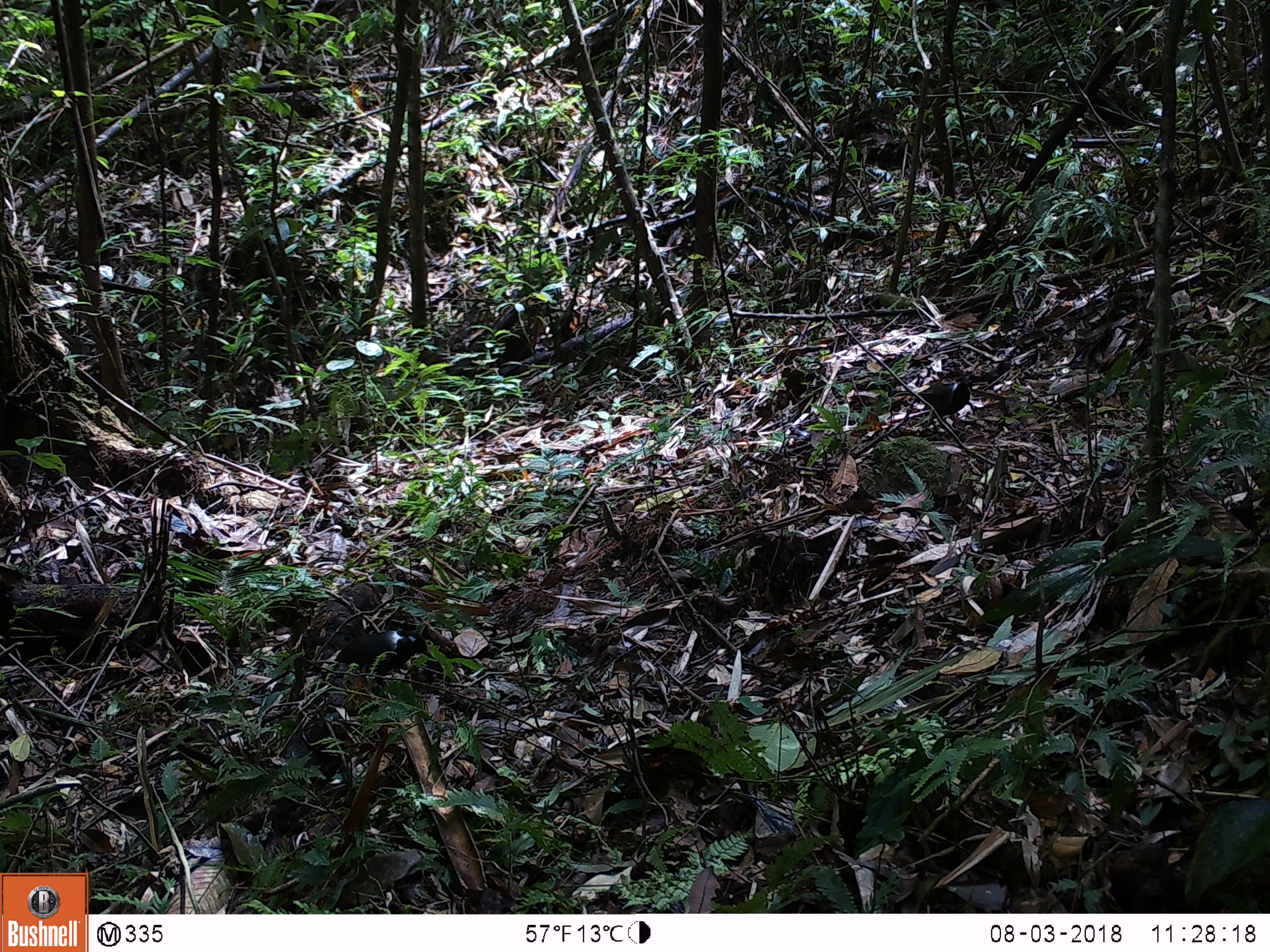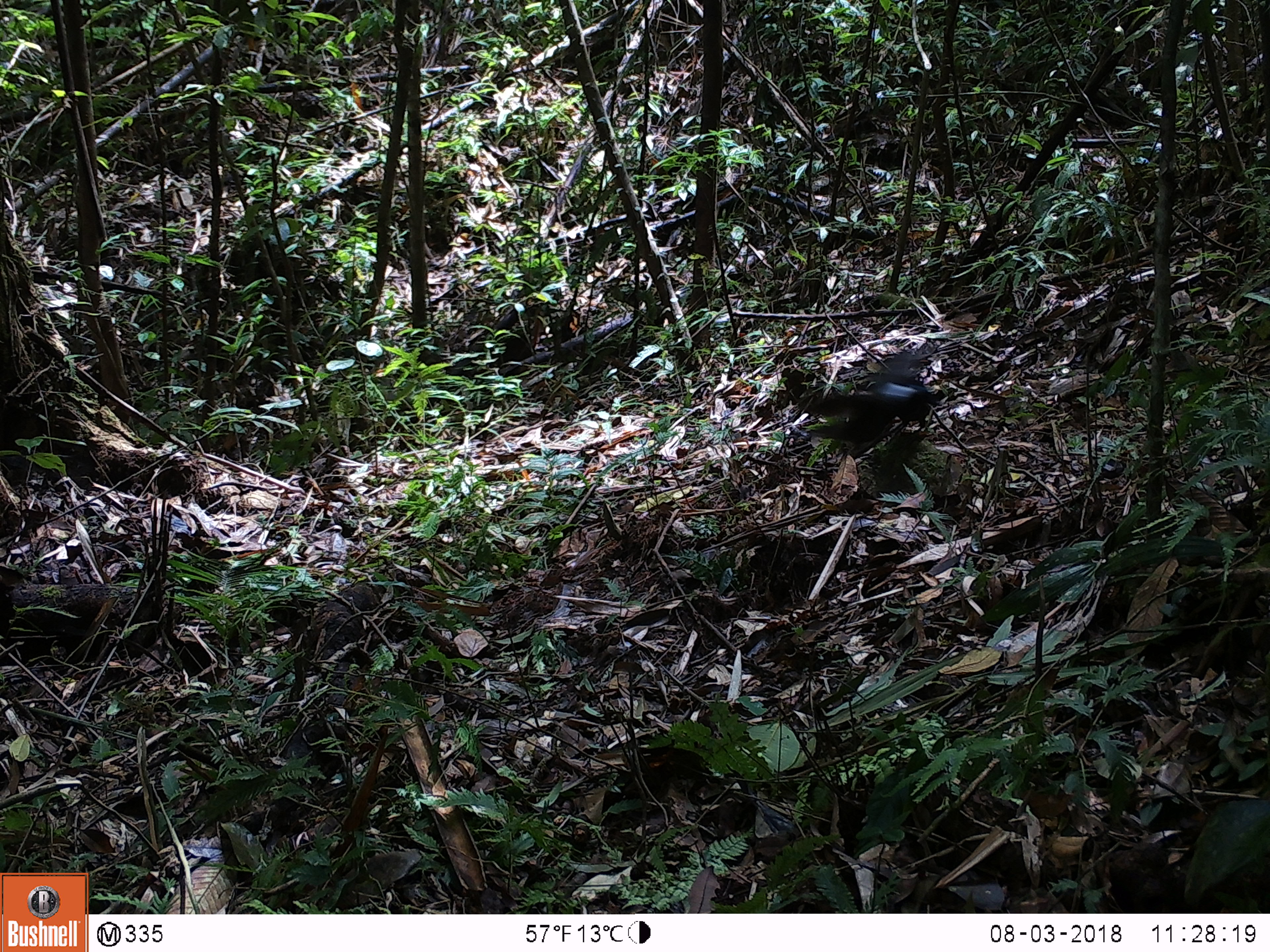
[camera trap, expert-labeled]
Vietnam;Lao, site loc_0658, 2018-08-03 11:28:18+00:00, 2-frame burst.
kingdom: Animalia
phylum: Chordata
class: Aves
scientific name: Aves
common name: bird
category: unidentified bird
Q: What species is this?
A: Unidentified bird (bird) (Aves).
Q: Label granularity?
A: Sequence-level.